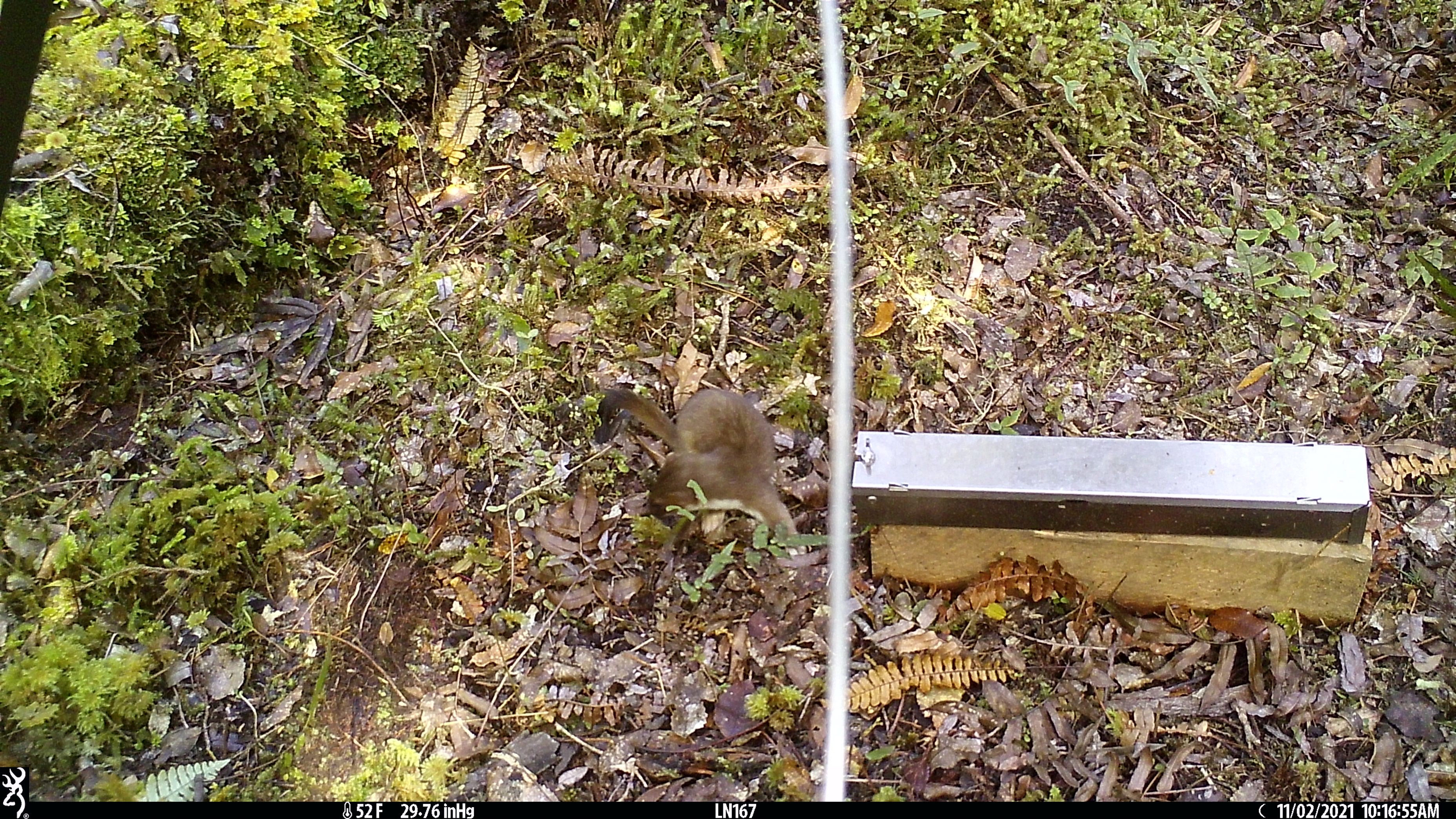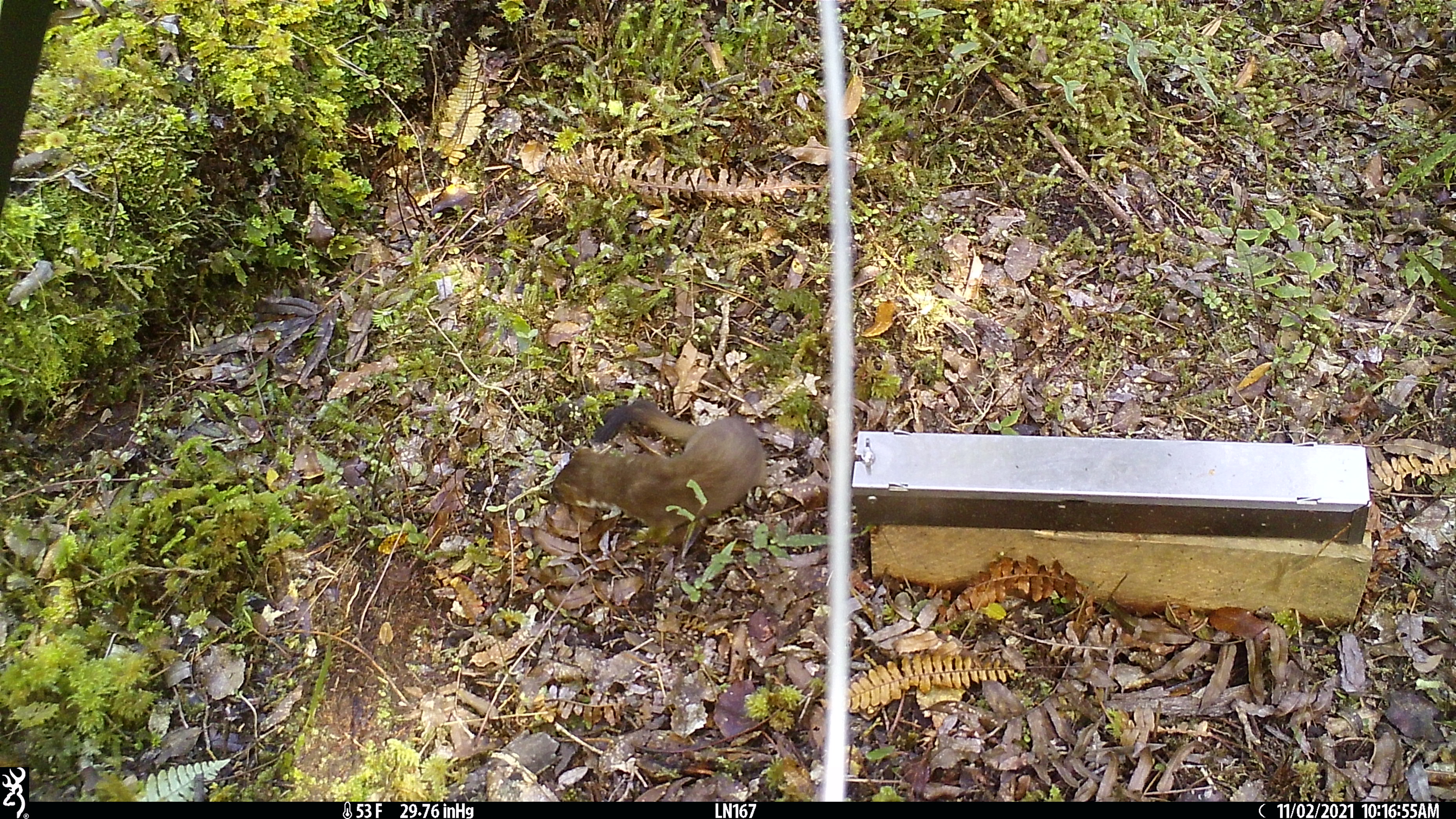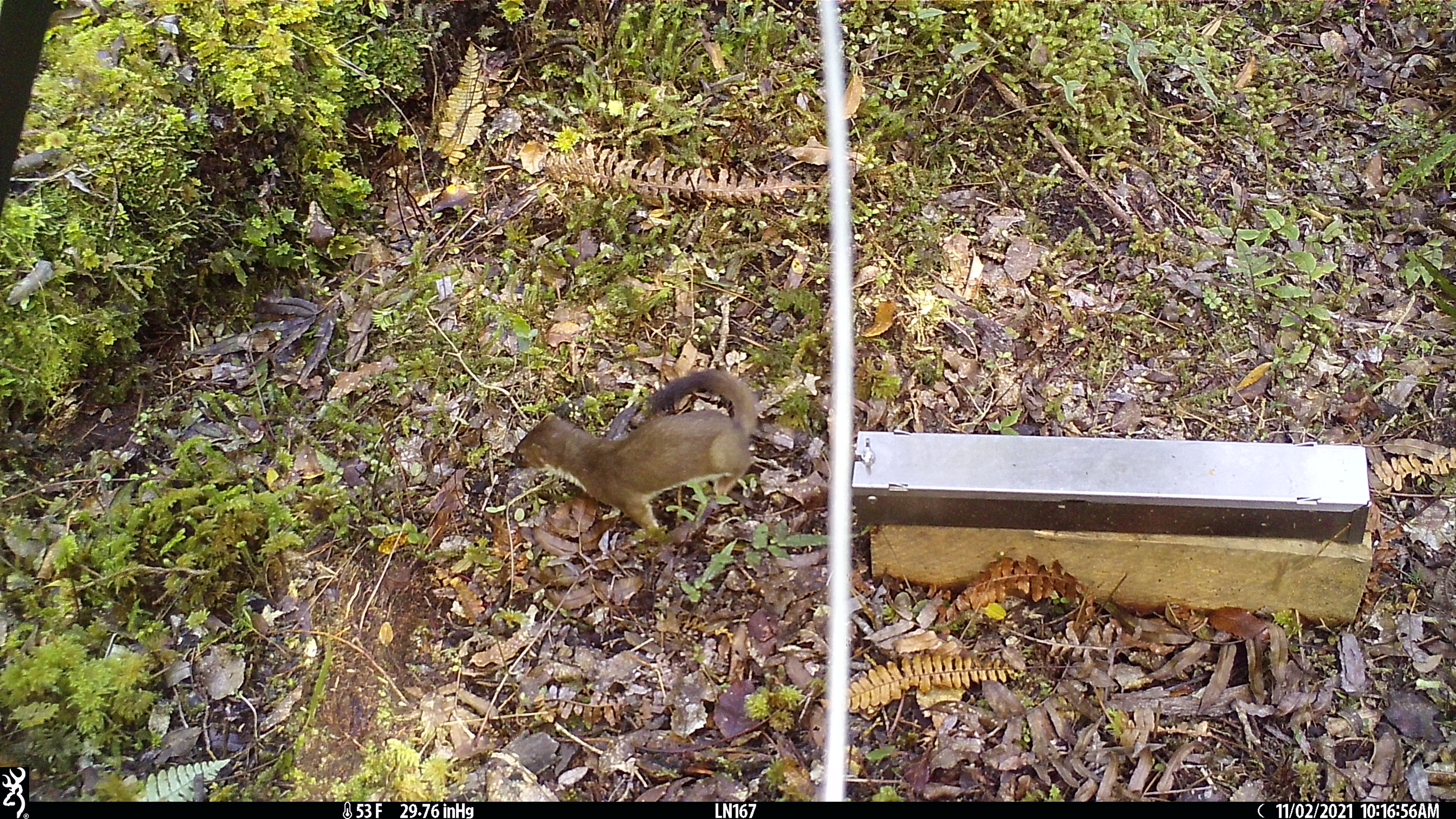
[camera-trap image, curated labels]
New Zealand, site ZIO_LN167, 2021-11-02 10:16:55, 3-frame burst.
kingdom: Animalia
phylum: Chordata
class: Mammalia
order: Carnivora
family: Mustelidae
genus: Mustela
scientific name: Mustela erminea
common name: stoat